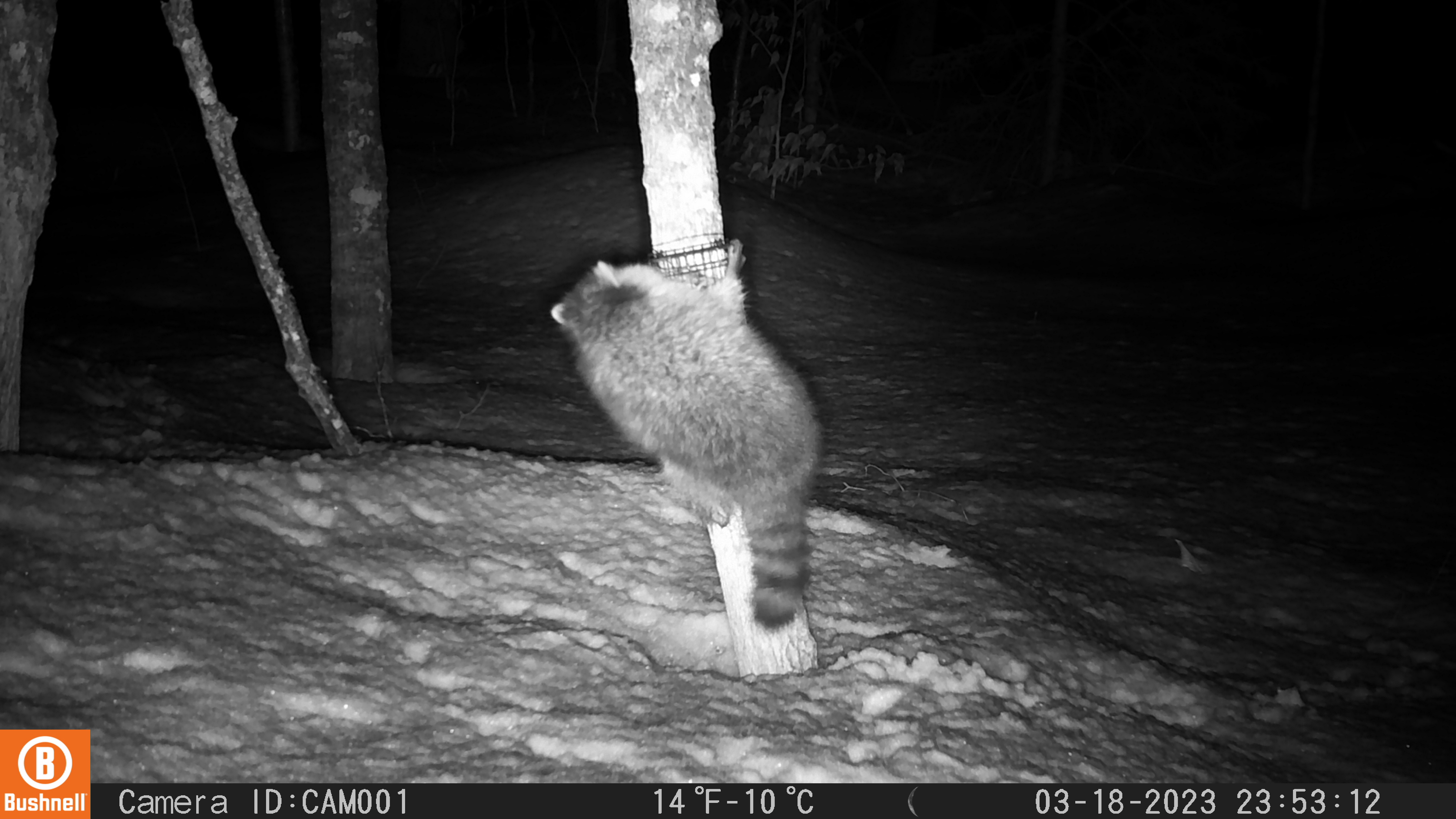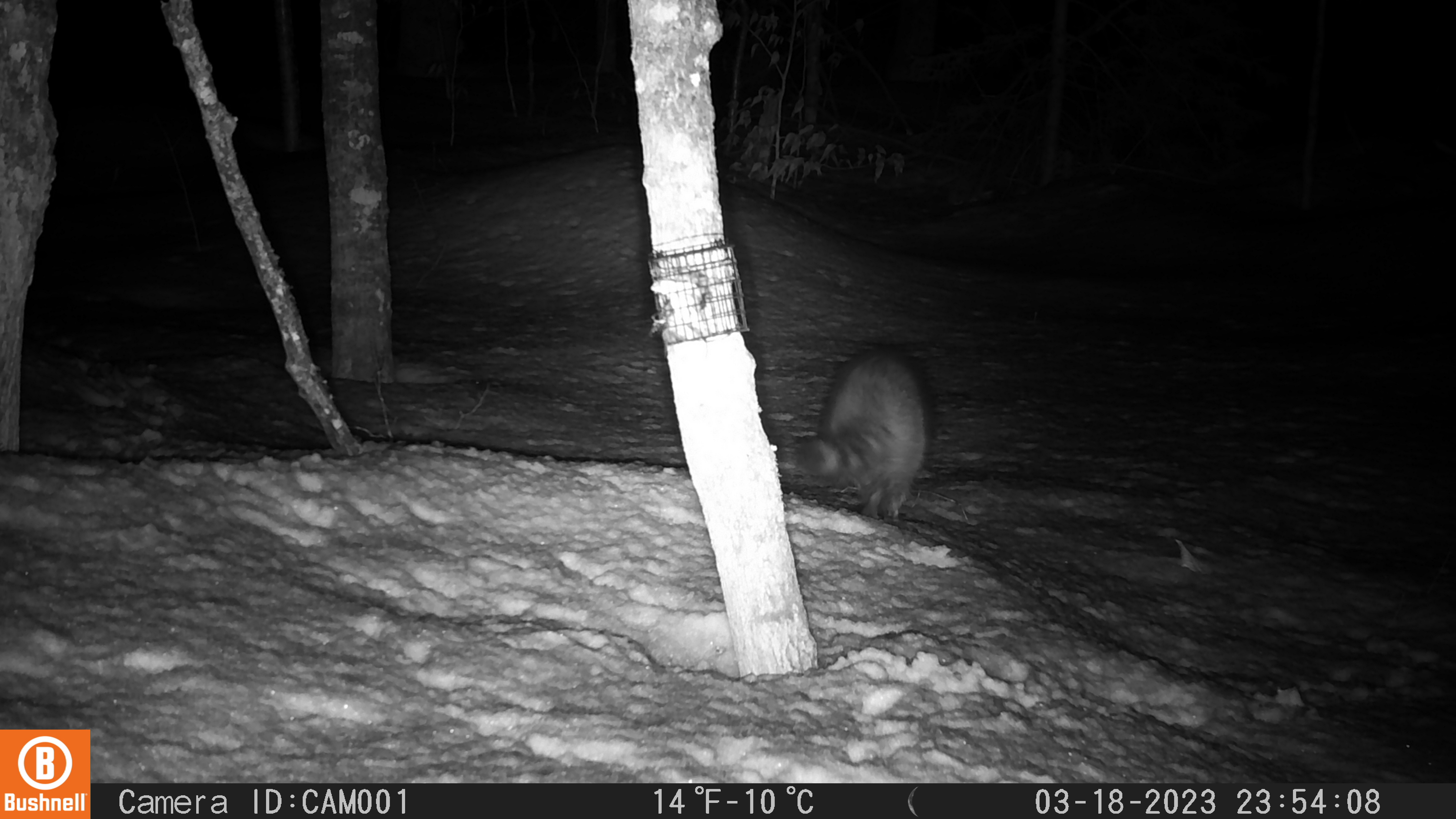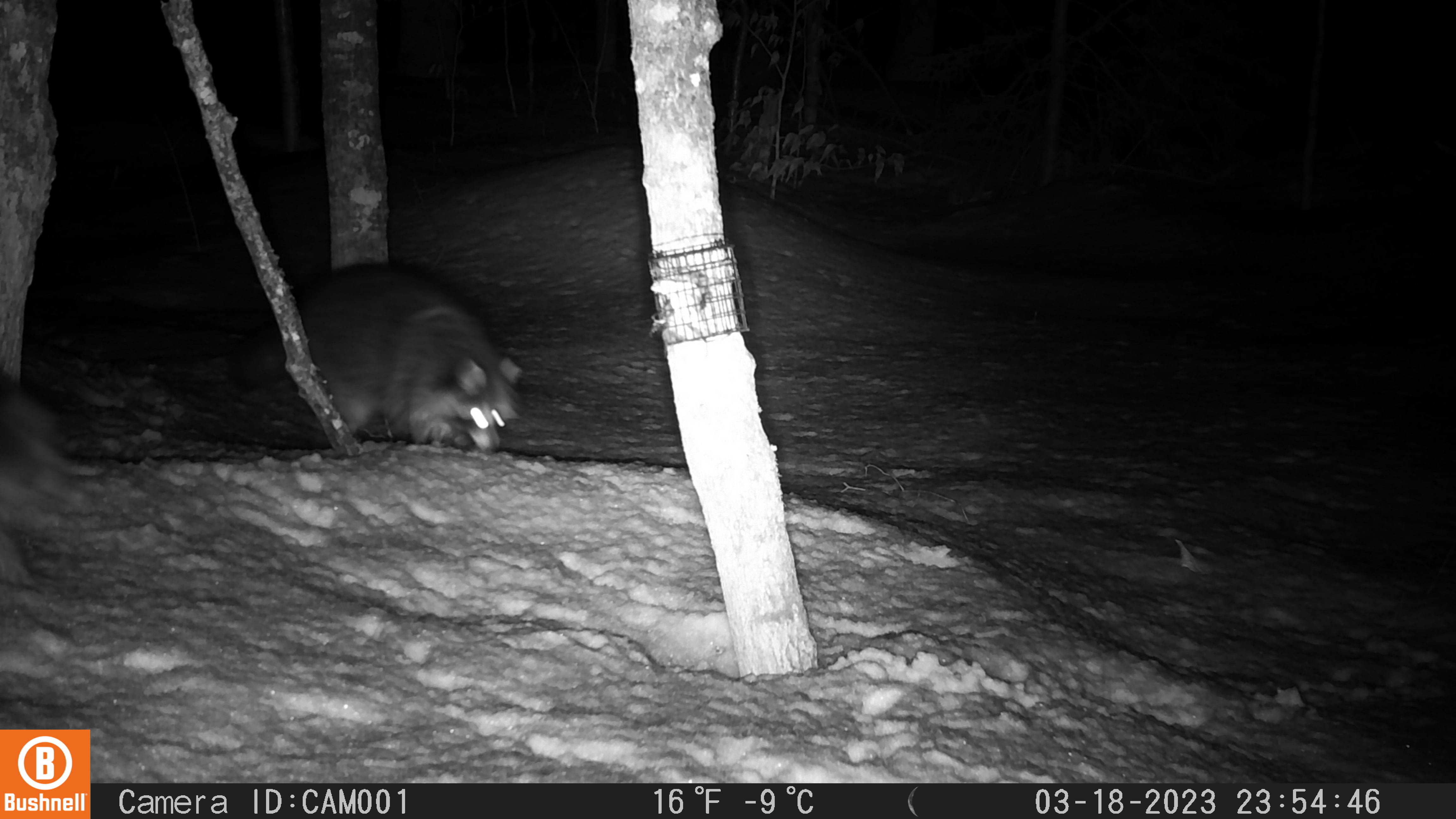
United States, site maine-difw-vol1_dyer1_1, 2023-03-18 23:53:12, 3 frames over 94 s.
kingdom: Animalia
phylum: Chordata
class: Mammalia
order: Carnivora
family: Procyonidae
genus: Procyon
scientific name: Procyon lotor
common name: raccoon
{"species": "raccoon (Procyon lotor)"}